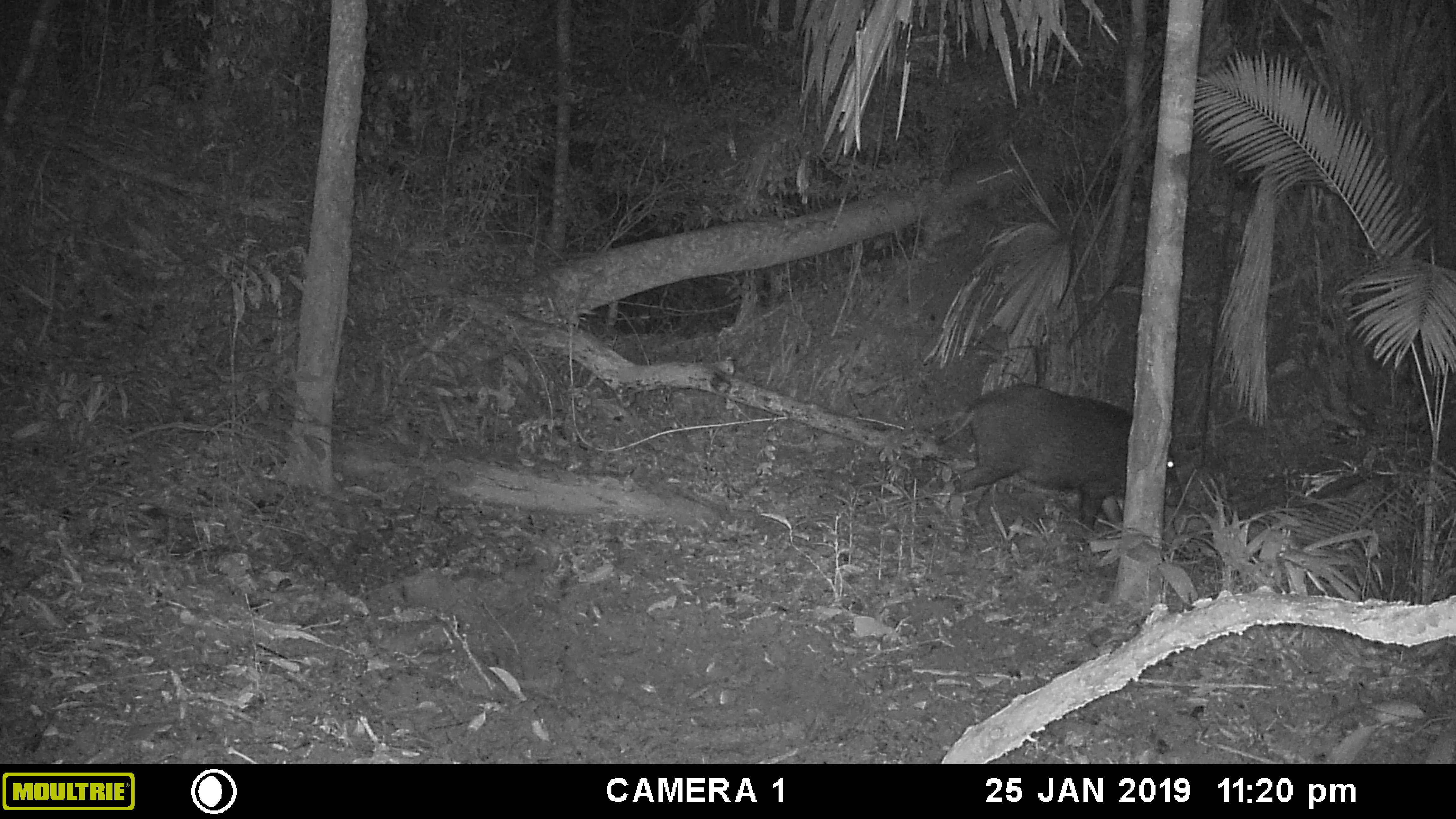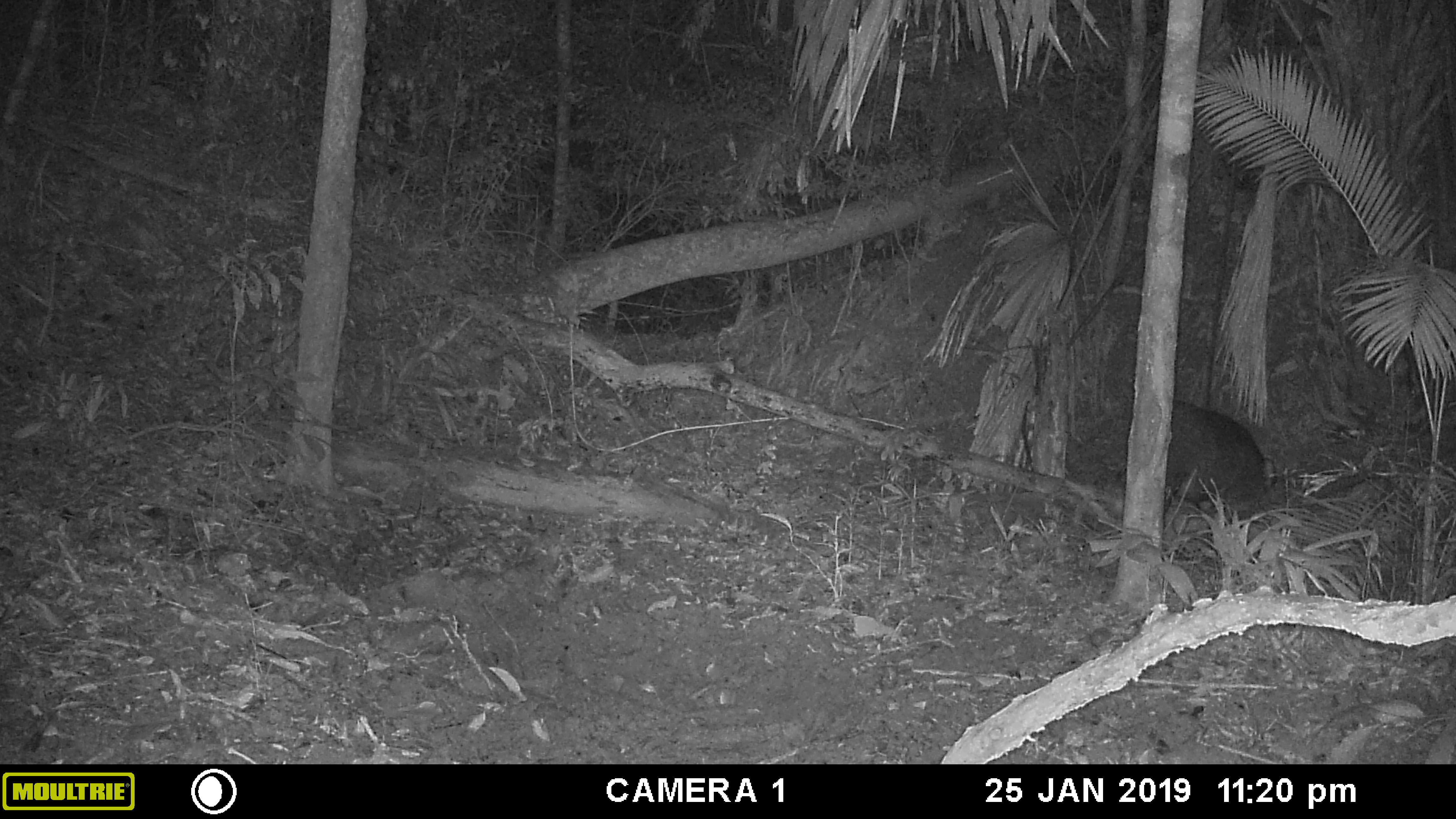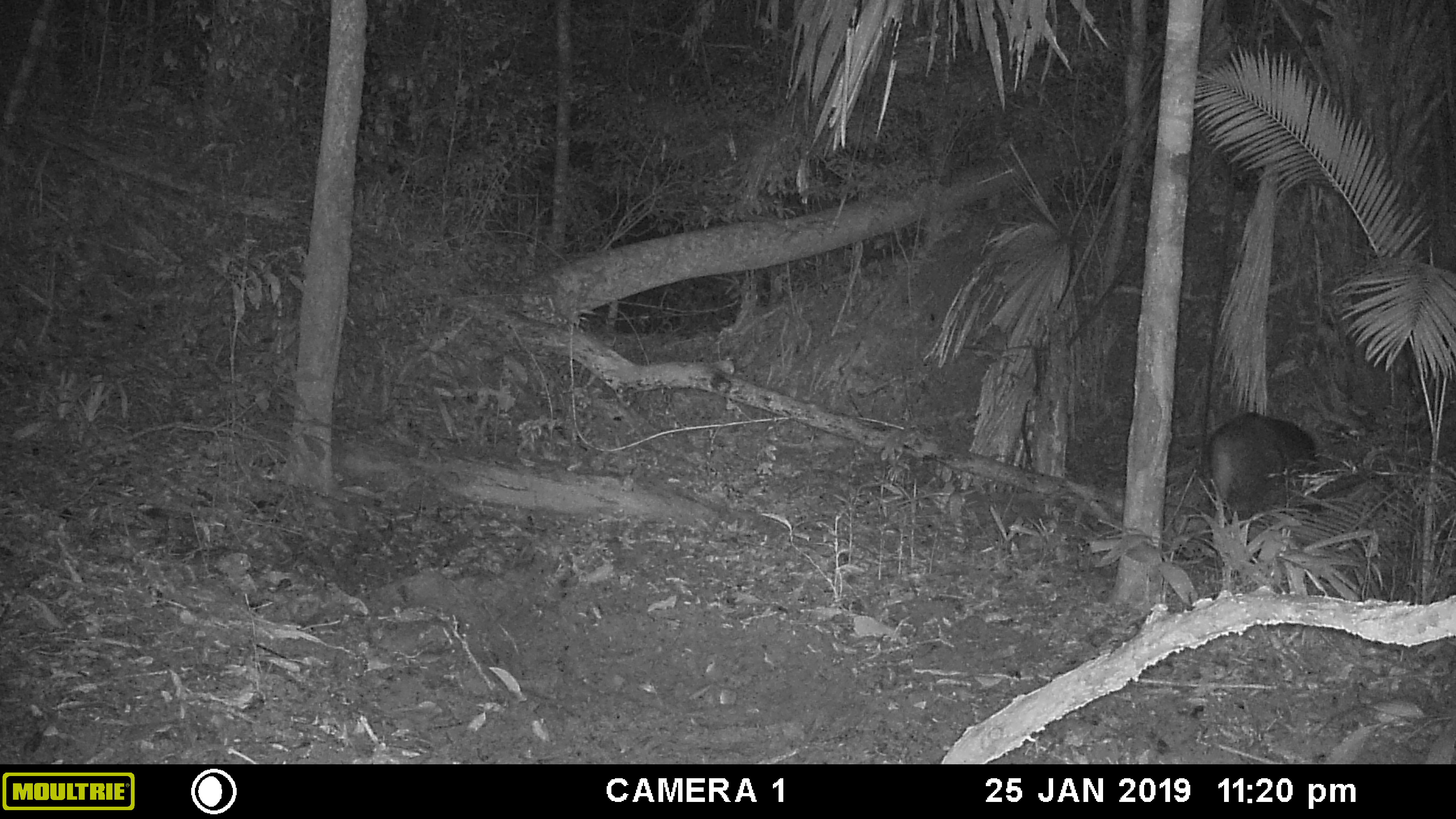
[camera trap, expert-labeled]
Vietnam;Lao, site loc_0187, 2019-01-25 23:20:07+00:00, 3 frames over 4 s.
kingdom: Animalia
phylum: Chordata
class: Mammalia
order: Artiodactyla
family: Suidae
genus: Sus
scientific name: Sus scrofa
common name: eurasian wild pig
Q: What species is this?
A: Eurasian wild pig (Sus scrofa).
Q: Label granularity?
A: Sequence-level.